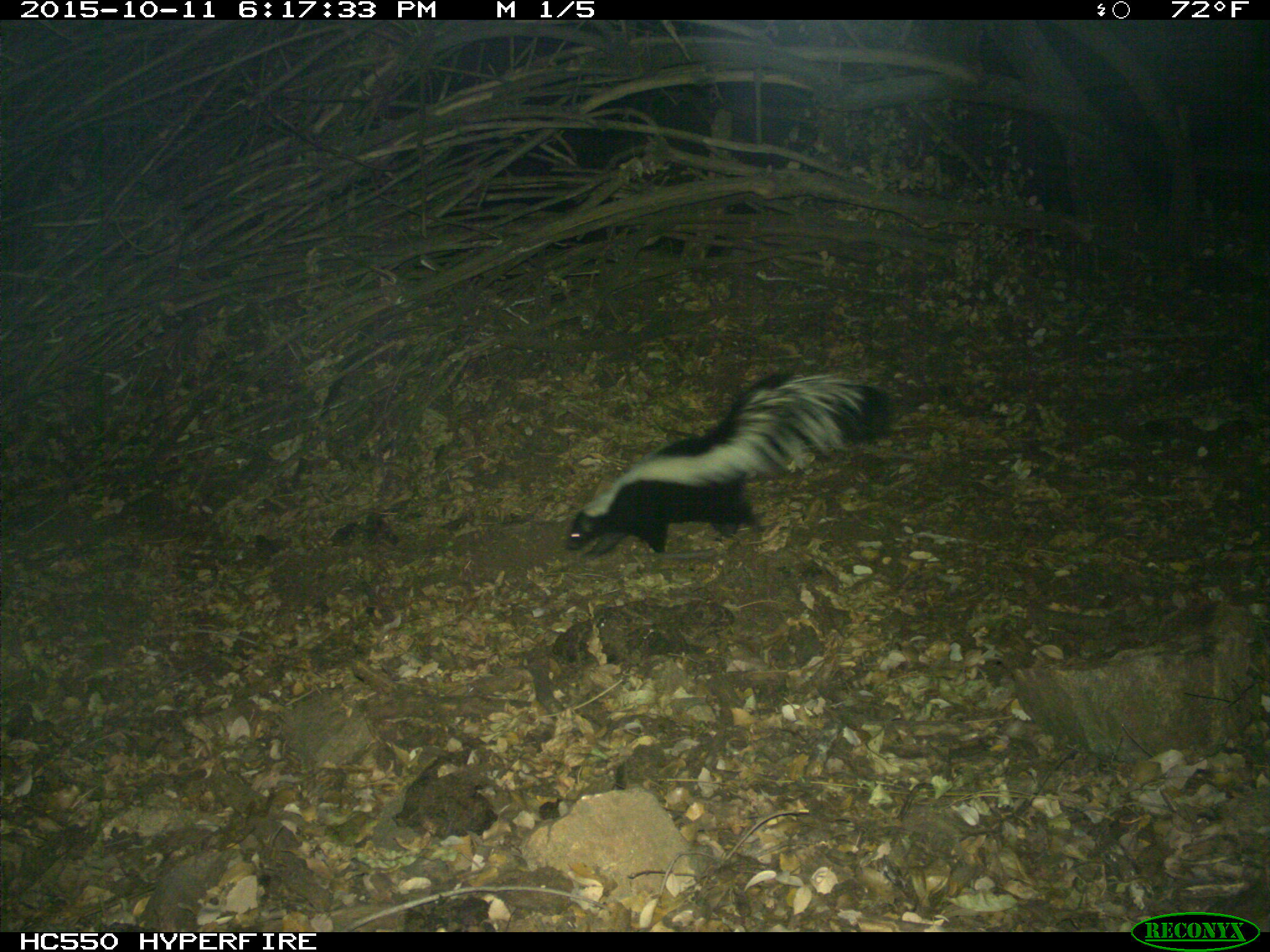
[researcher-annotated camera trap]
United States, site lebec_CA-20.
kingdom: Animalia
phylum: Chordata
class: Mammalia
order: Carnivora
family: Mephitidae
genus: Mephitis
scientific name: Mephitis mephitis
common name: striped skunk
Mephitis mephitis (striped skunk).